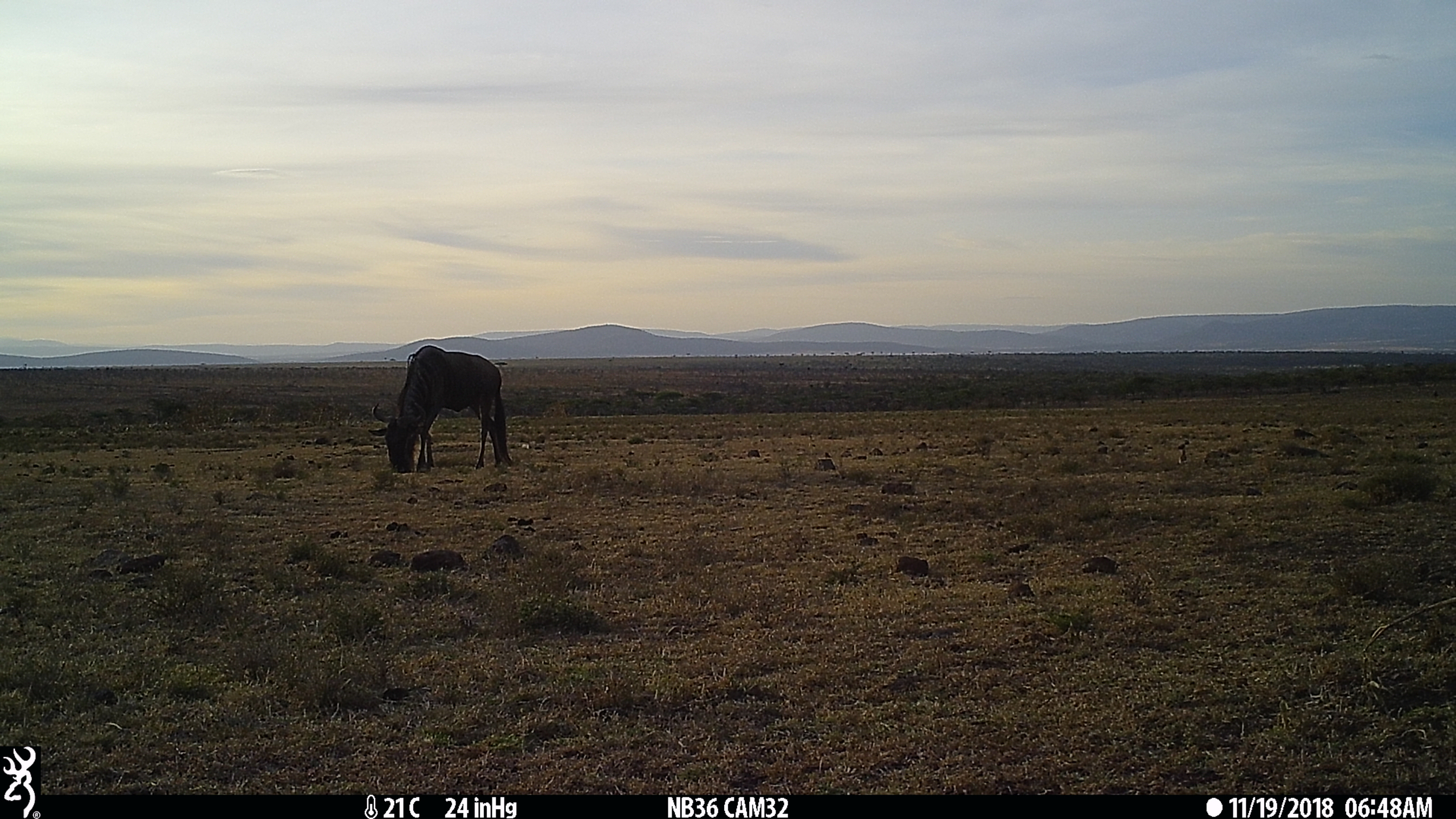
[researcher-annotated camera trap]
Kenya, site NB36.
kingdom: Animalia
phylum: Chordata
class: Mammalia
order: Artiodactyla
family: Bovidae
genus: Connochaetes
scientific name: Connochaetes taurinus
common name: blue wildebeest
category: wildebeest